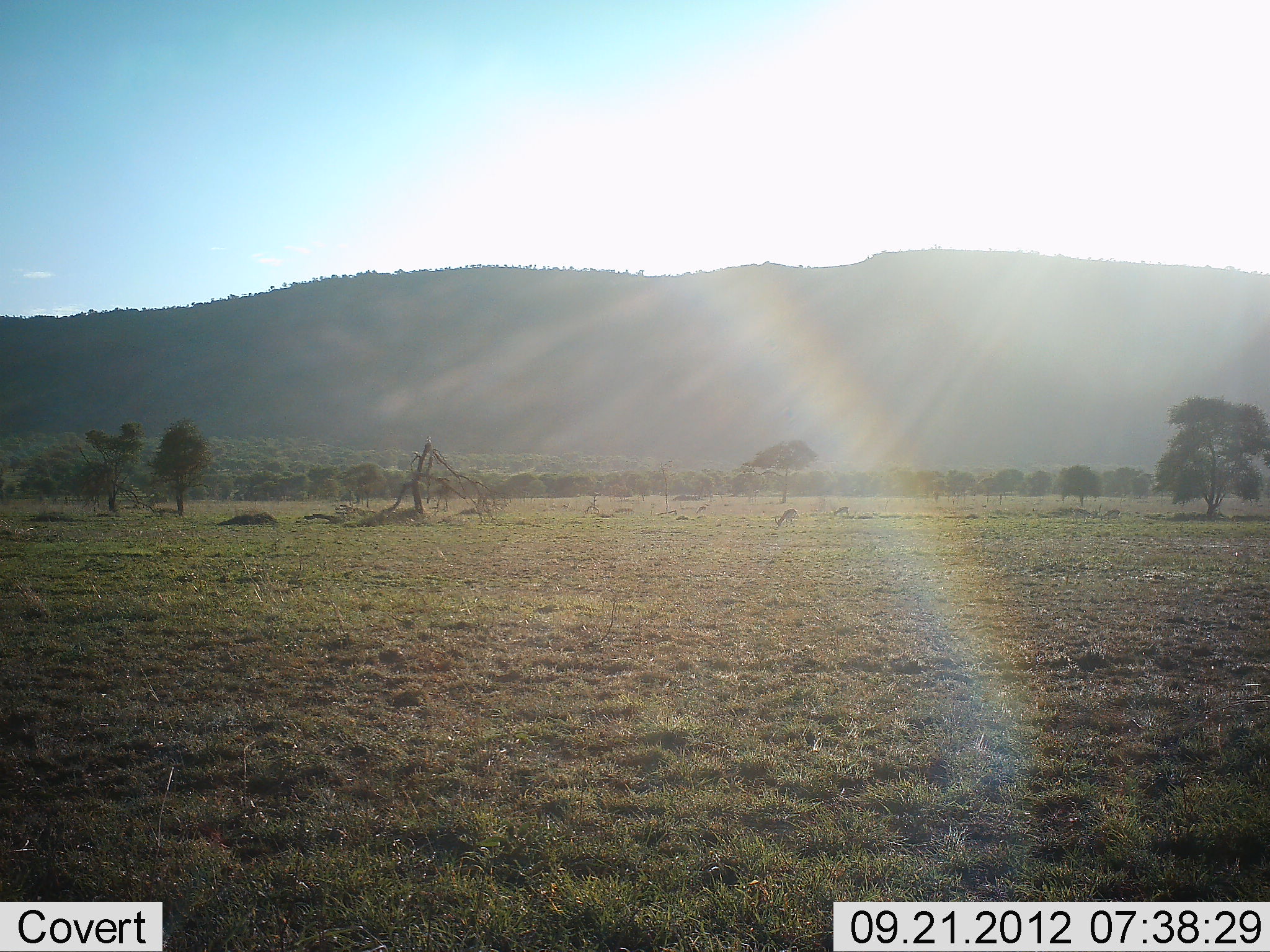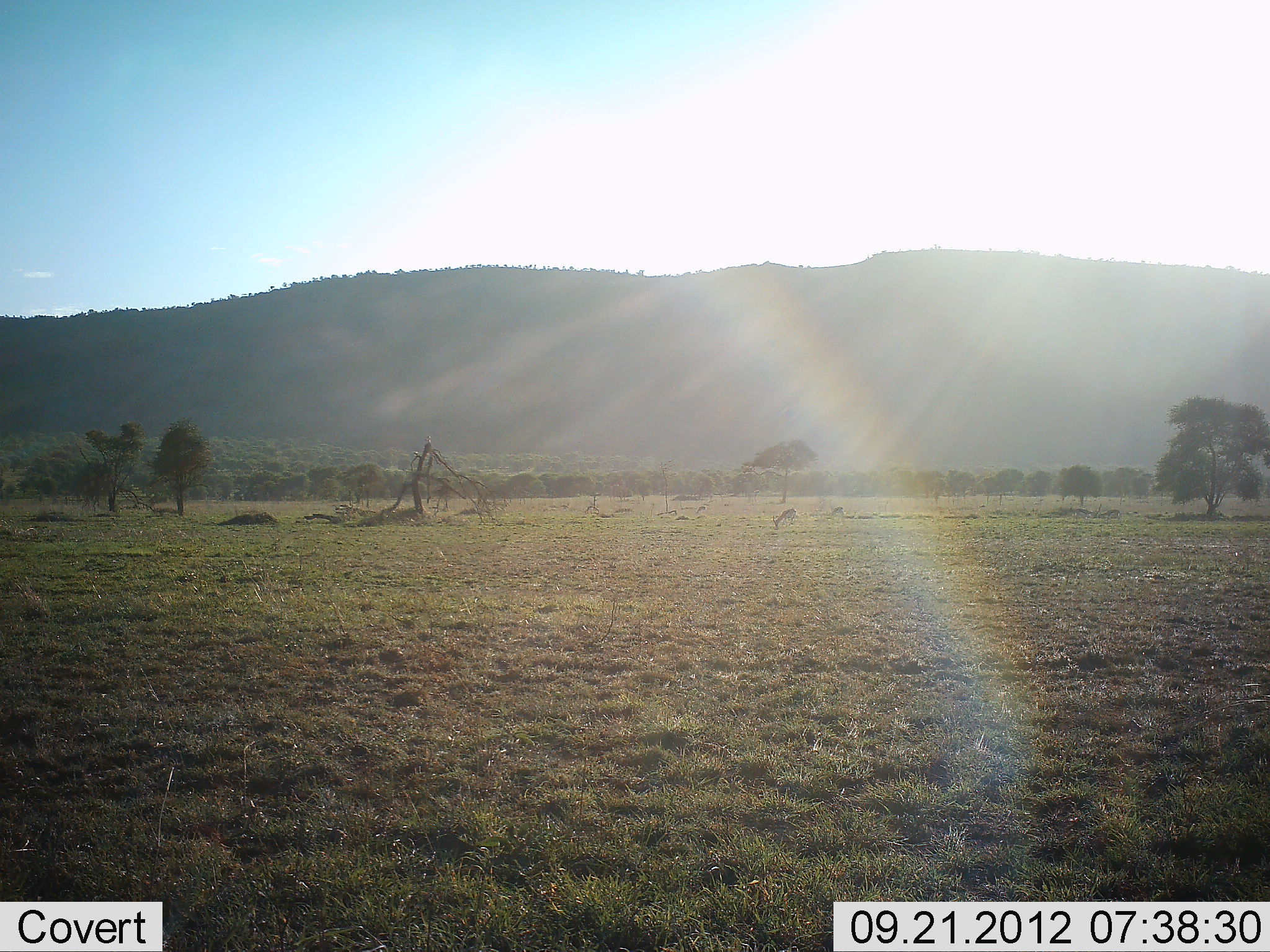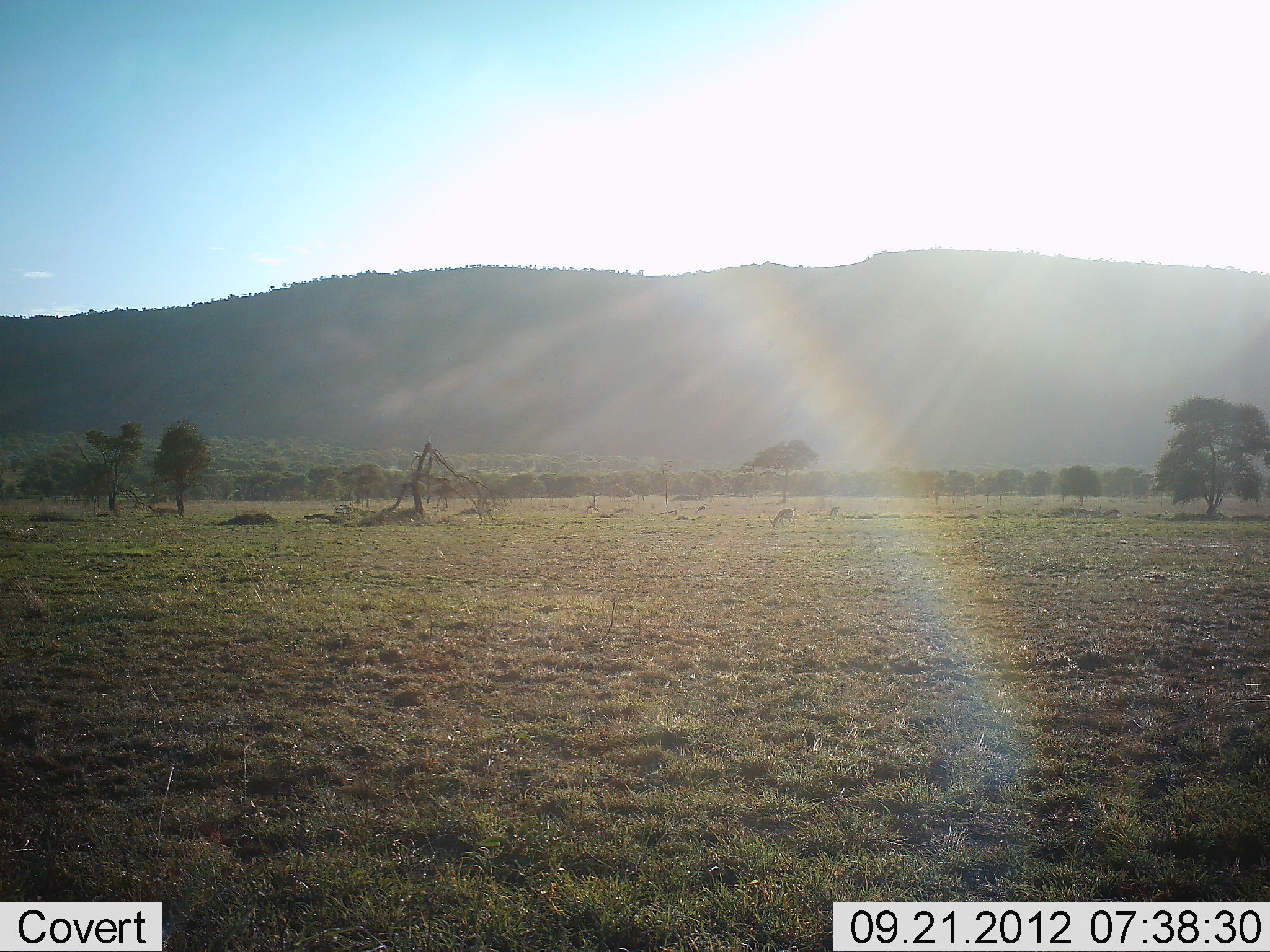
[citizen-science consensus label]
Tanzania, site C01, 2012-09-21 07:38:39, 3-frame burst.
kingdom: Animalia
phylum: Chordata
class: Mammalia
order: Artiodactyla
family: Bovidae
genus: Eudorcas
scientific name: Eudorcas thomsonii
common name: thomson's gazelle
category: gazellethomsons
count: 2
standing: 10%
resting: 0%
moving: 20%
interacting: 0%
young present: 0%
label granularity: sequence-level